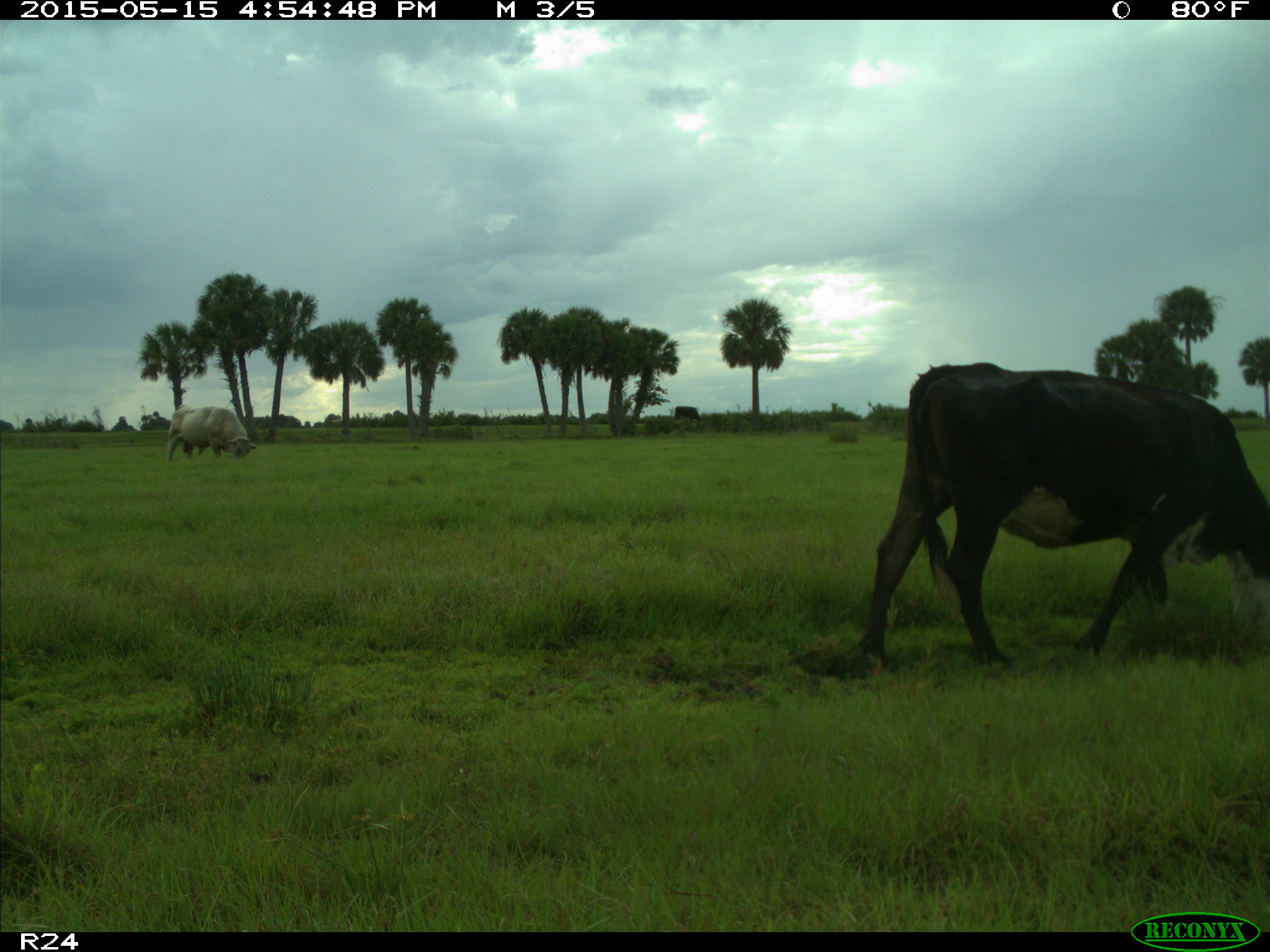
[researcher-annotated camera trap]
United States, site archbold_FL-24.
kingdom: Animalia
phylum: Chordata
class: Mammalia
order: Artiodactyla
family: Bovidae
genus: Bos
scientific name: Bos taurus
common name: domestic cow